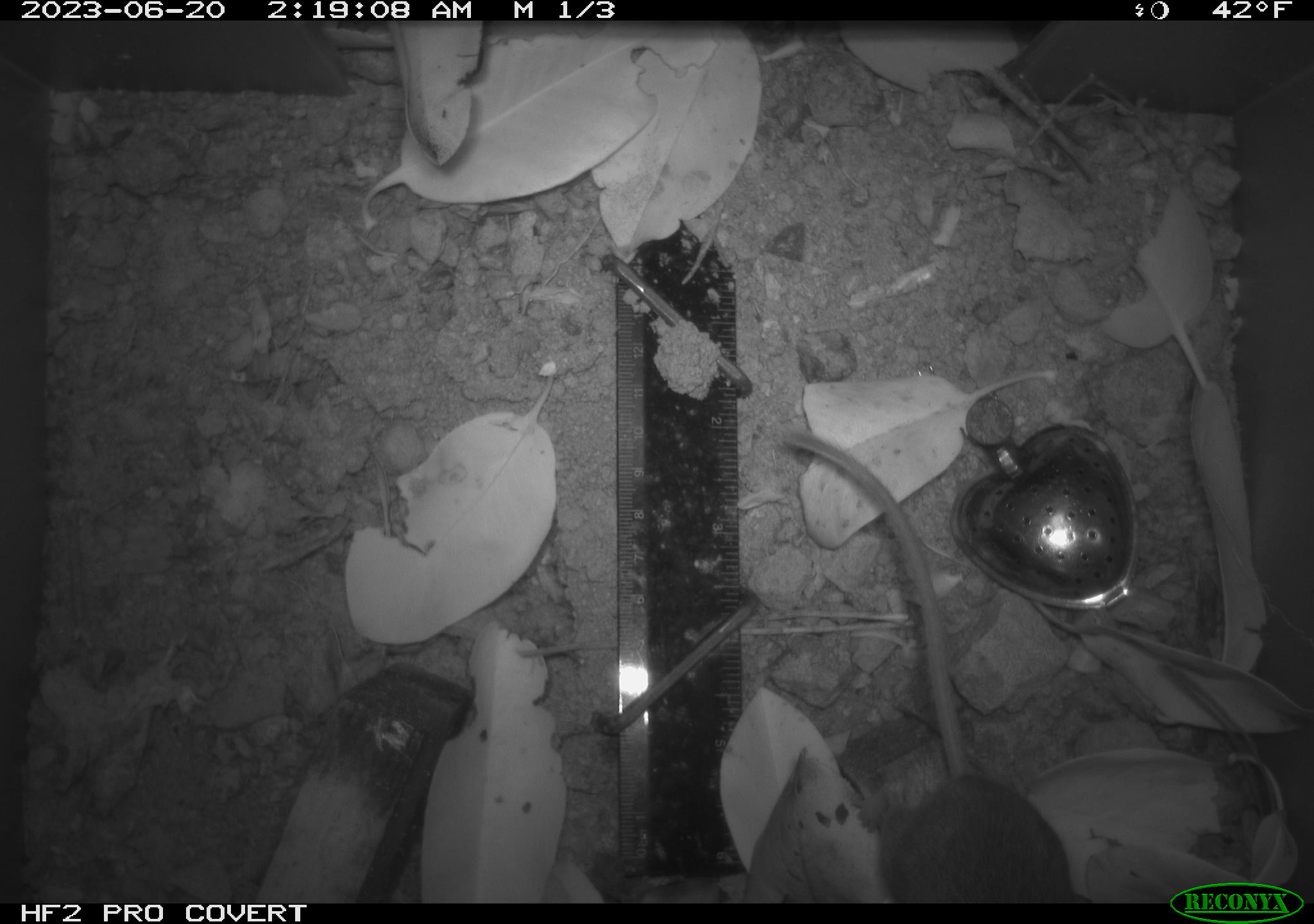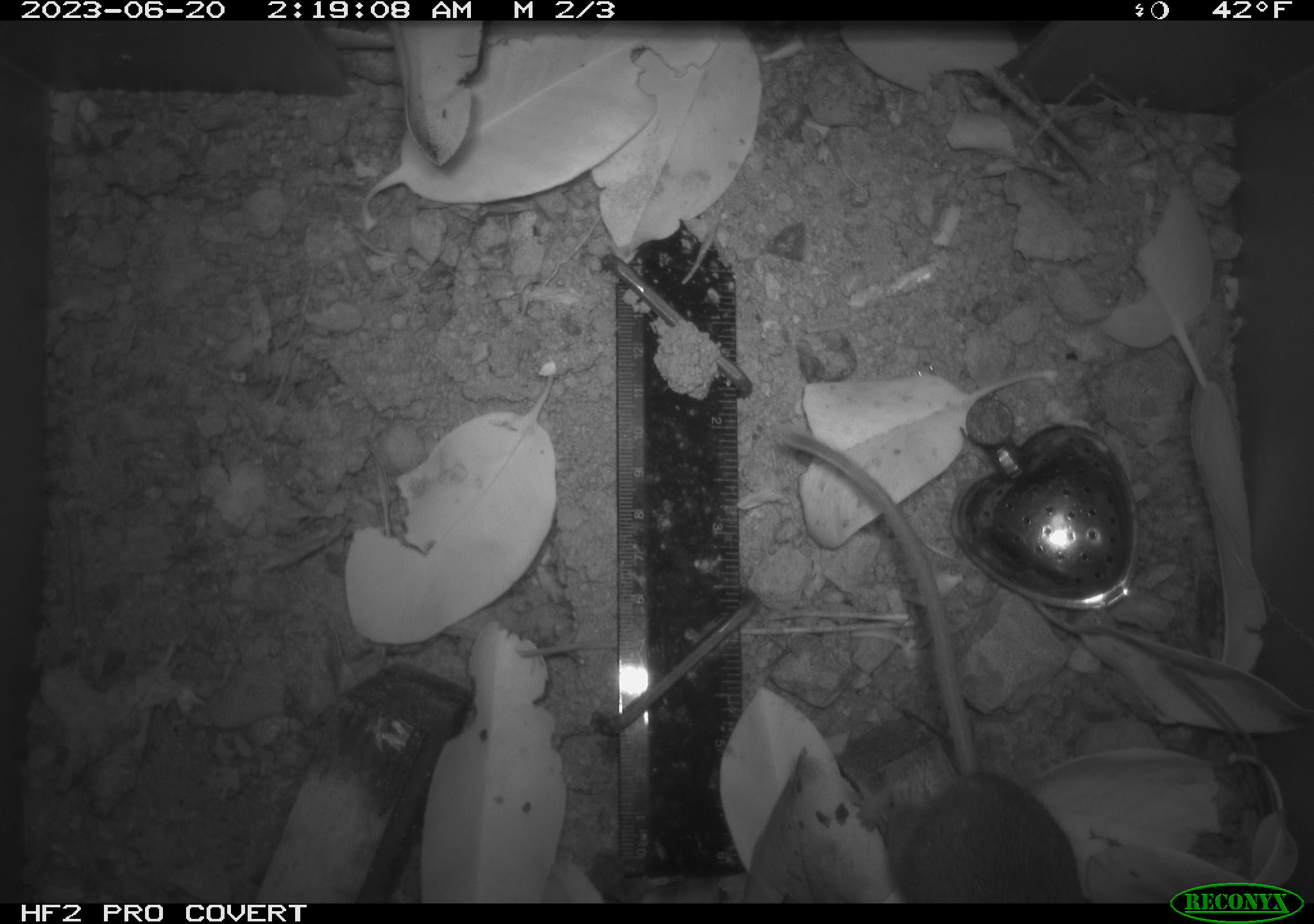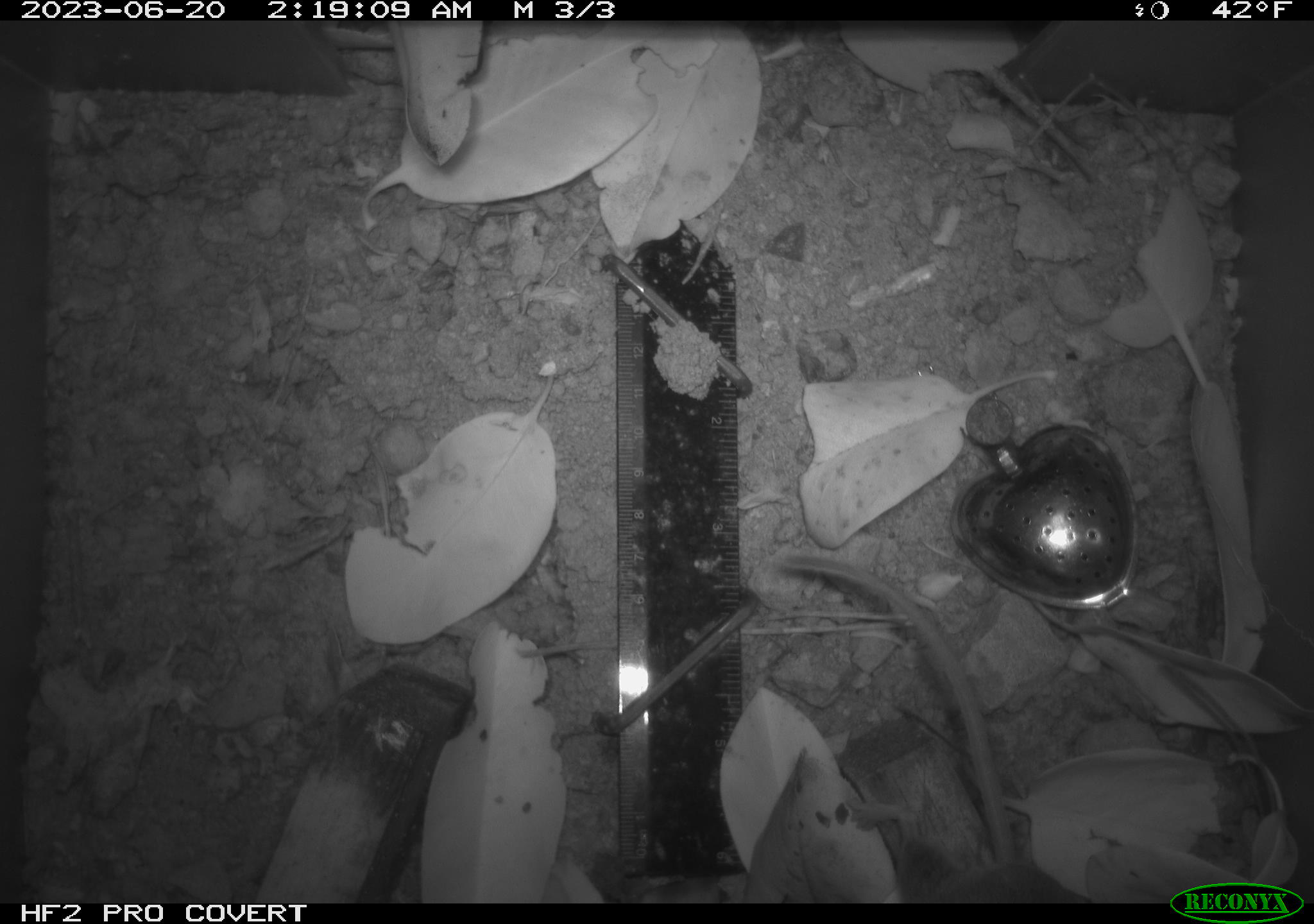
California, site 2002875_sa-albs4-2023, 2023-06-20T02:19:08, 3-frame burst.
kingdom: Animalia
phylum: Chordata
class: Mammalia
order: Rodentia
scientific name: Rodentia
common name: mouse species